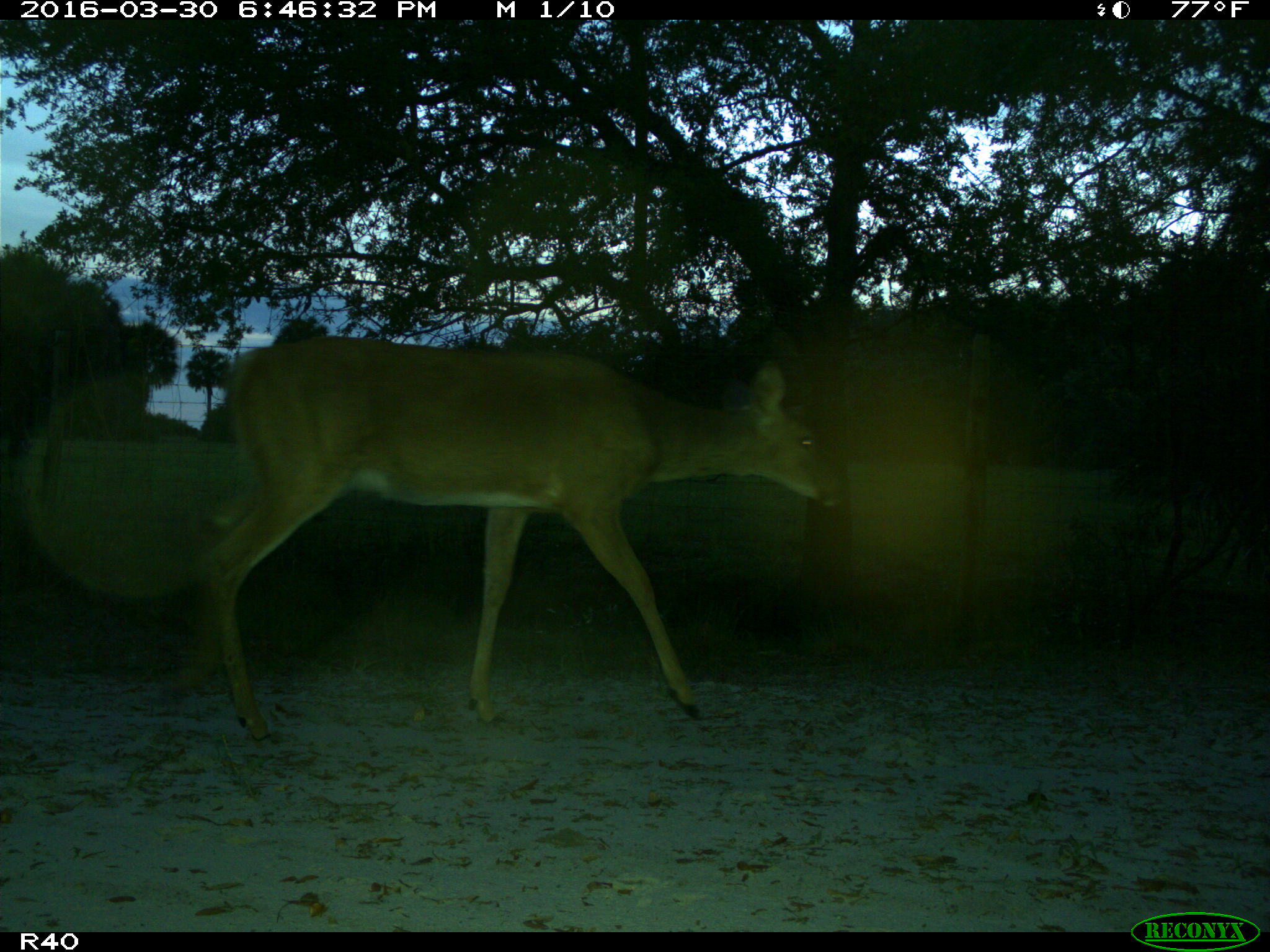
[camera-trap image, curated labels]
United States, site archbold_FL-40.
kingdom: Animalia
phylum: Chordata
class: Mammalia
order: Artiodactyla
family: Cervidae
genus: Odocoileus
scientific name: Odocoileus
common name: deer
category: unidentified deer